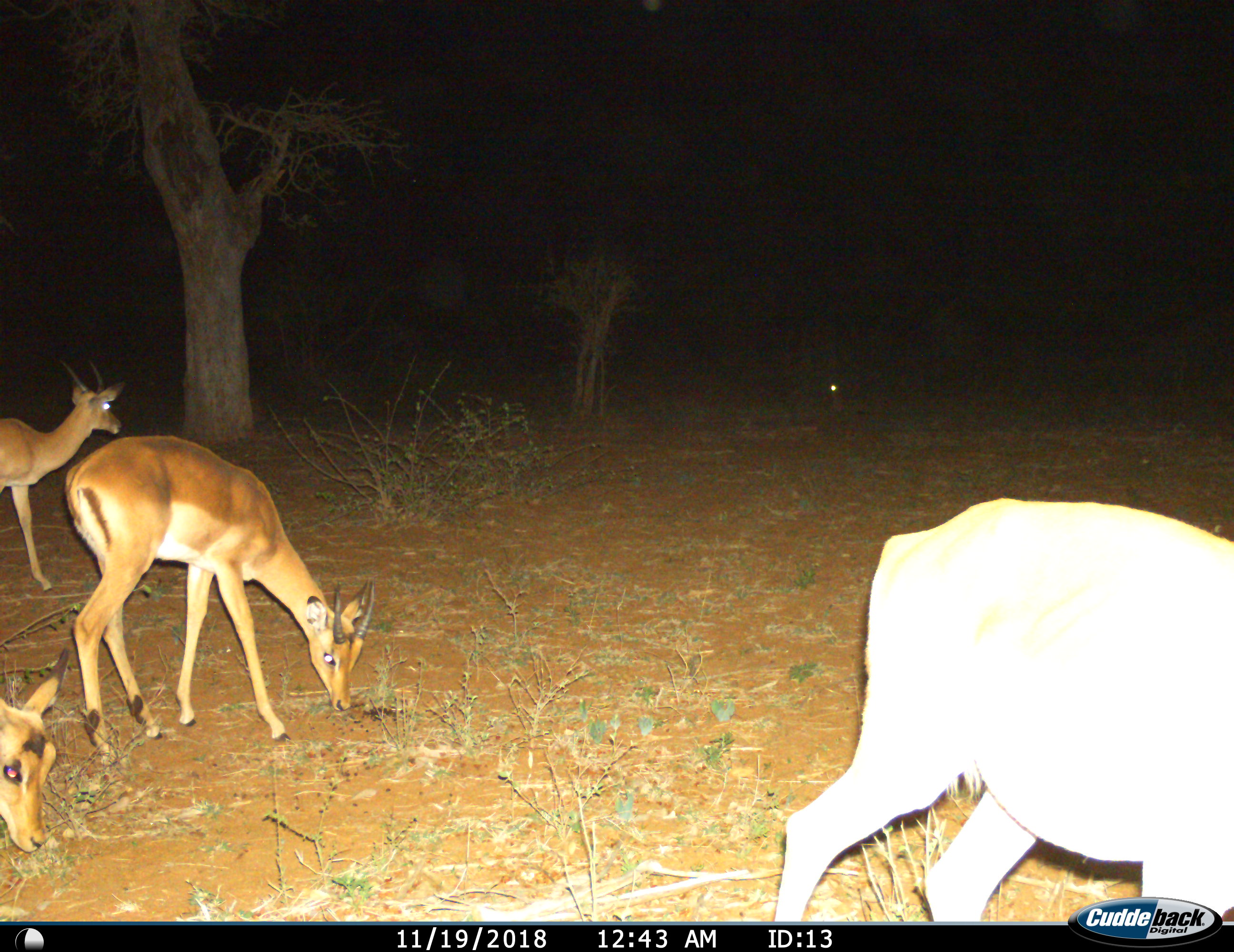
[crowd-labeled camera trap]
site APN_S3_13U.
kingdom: Animalia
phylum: Chordata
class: Mammalia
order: Artiodactyla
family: Bovidae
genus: Aepyceros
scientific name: Aepyceros melampus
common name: impala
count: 4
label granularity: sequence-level